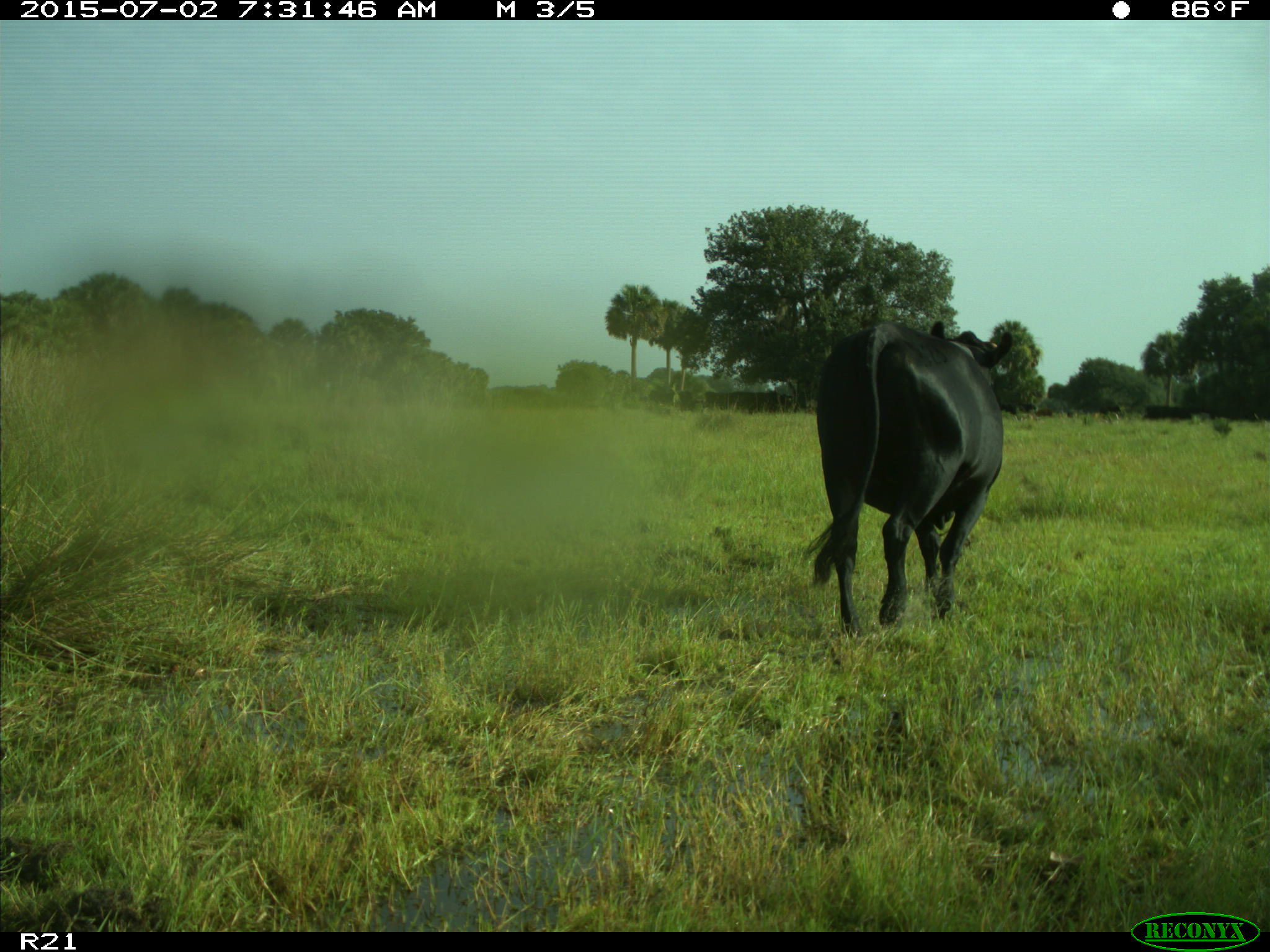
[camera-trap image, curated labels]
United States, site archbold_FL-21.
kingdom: Animalia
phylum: Chordata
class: Mammalia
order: Artiodactyla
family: Bovidae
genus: Bos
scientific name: Bos taurus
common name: domestic cow